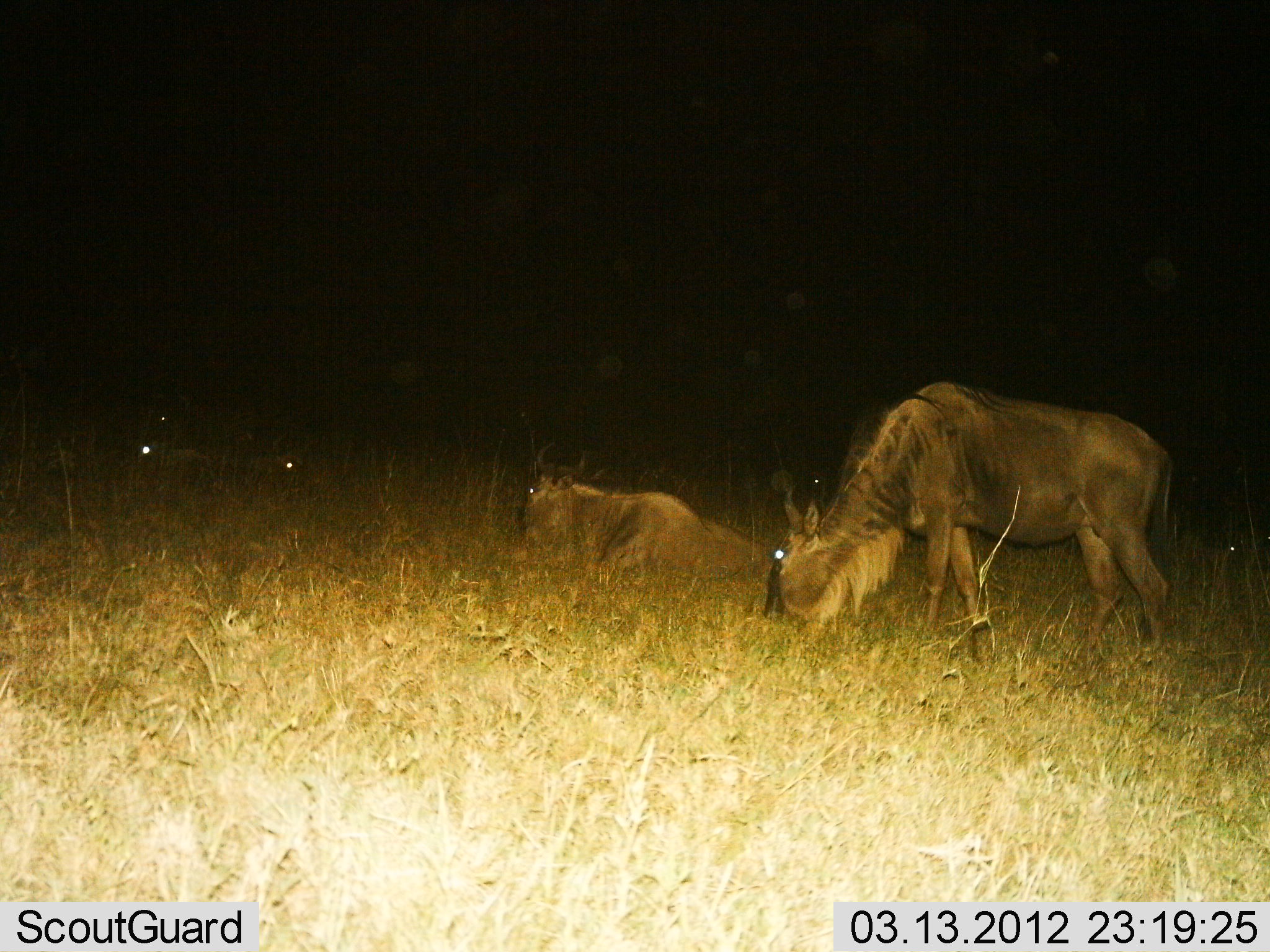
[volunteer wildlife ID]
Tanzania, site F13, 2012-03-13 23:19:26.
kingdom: Animalia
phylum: Chordata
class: Mammalia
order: Artiodactyla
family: Bovidae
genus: Connochaetes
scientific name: Connochaetes taurinus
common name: blue wildebeest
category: wildebeest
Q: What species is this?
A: Wildebeest (blue wildebeest) (Connochaetes taurinus).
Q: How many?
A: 4.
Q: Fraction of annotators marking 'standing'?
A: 30%.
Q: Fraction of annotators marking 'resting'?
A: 100%.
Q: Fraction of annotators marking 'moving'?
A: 0%.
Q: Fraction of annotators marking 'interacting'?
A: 0%.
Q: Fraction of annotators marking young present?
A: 0%.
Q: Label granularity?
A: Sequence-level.